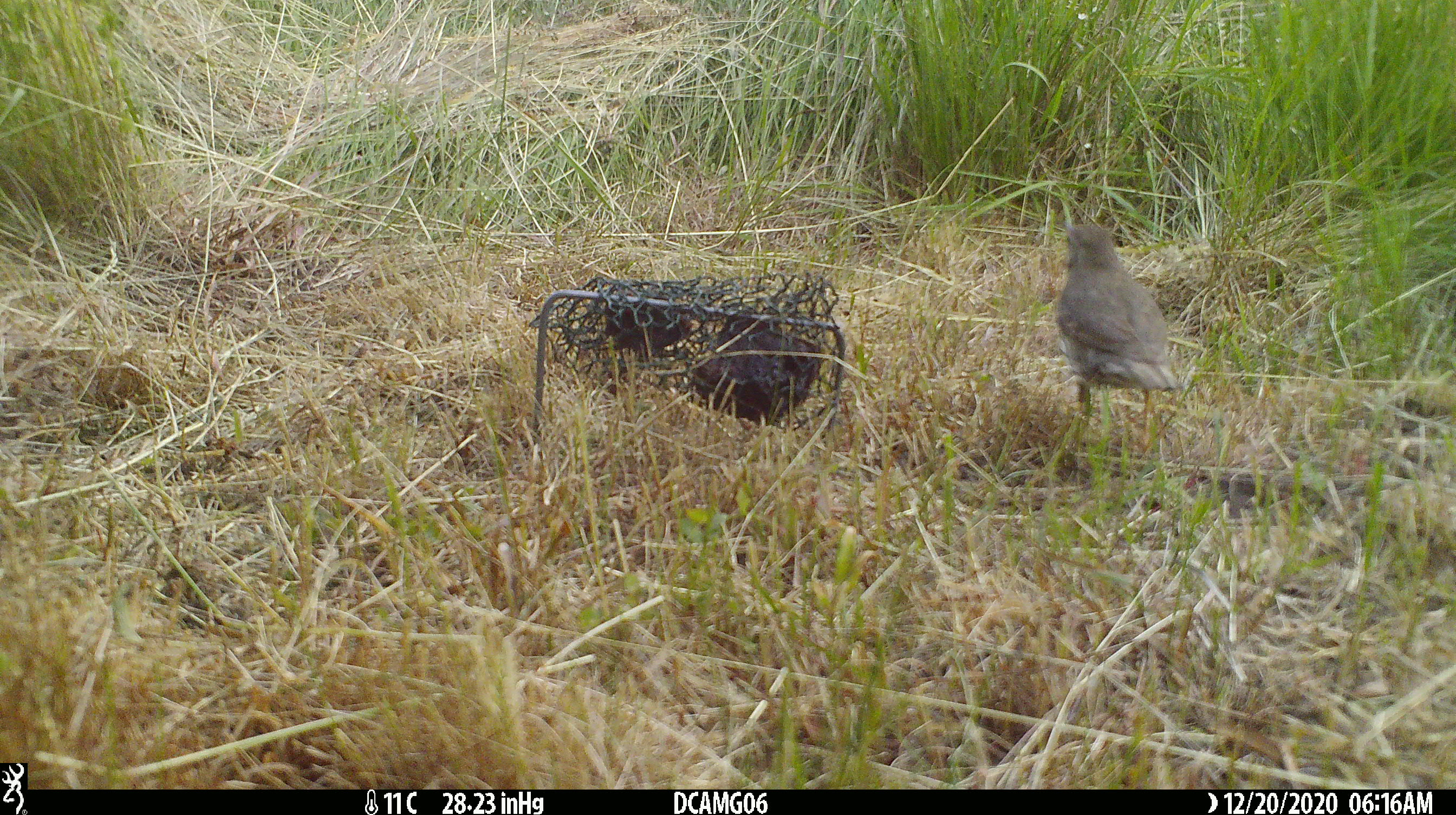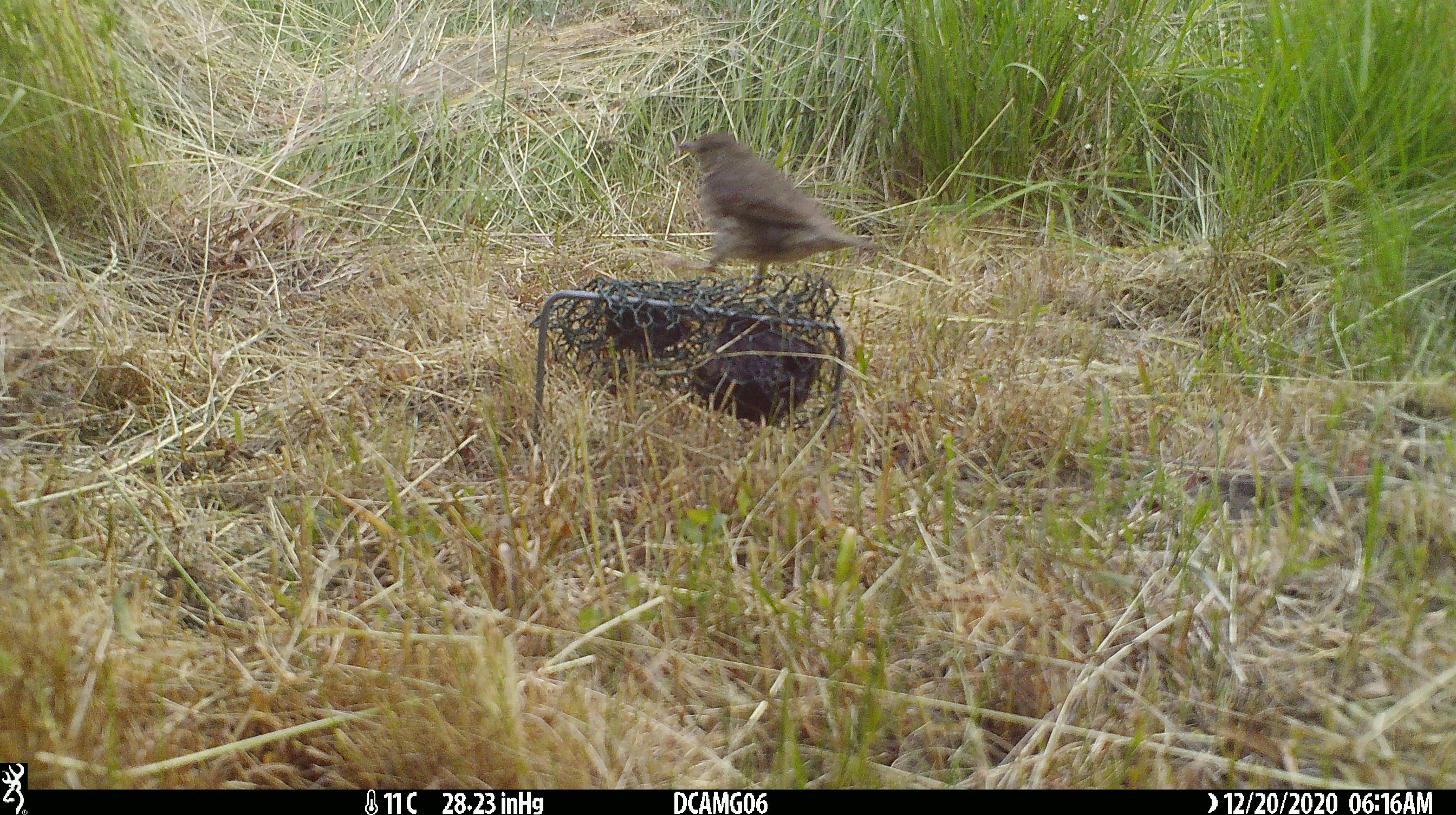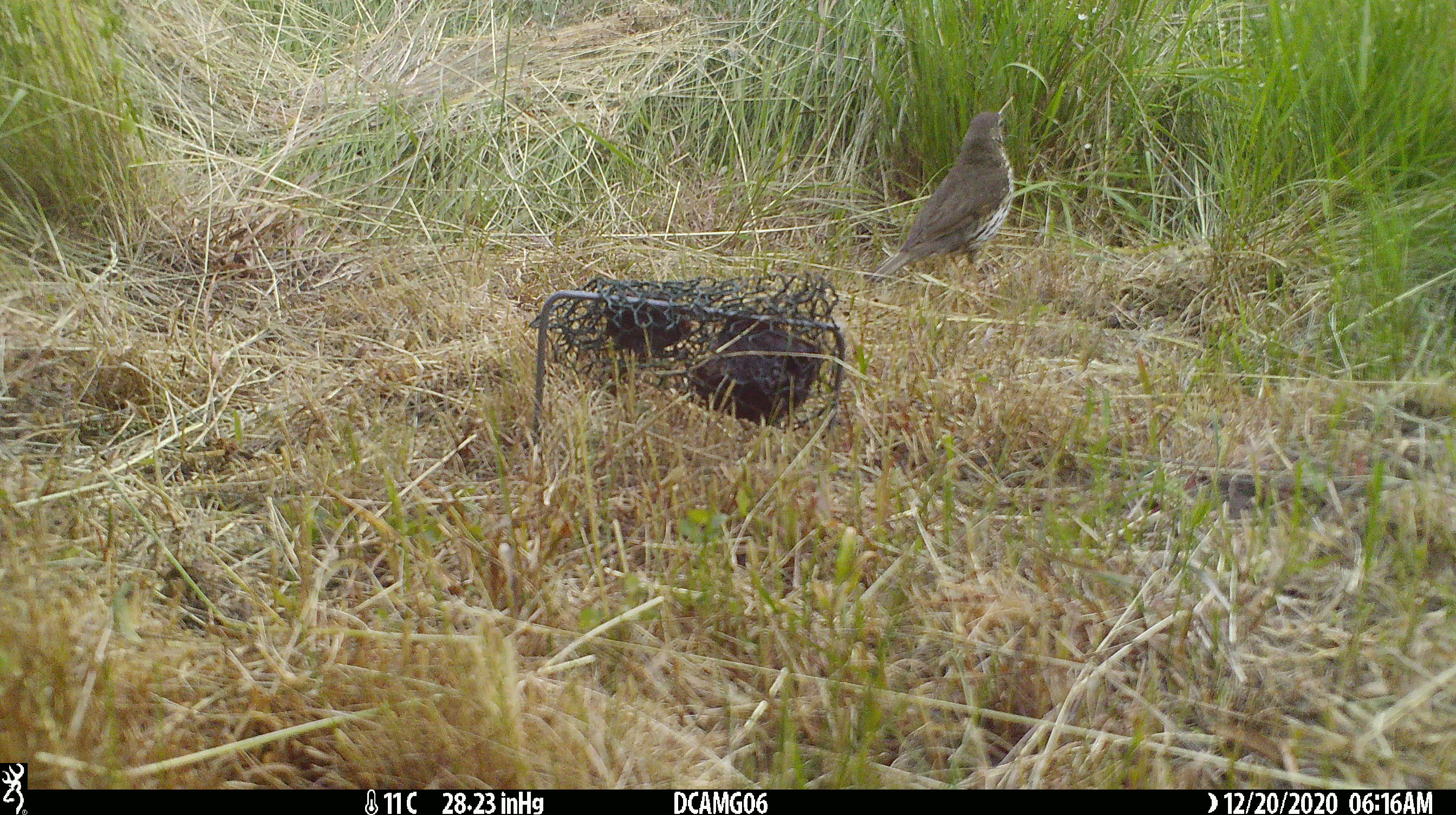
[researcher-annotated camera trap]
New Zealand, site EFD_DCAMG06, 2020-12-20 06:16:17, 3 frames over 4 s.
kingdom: Animalia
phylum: Chordata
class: Aves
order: Passeriformes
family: Turdidae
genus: Turdus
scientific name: Turdus philomelos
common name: song thrush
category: thrush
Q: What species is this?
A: Thrush (song thrush) (Turdus philomelos).